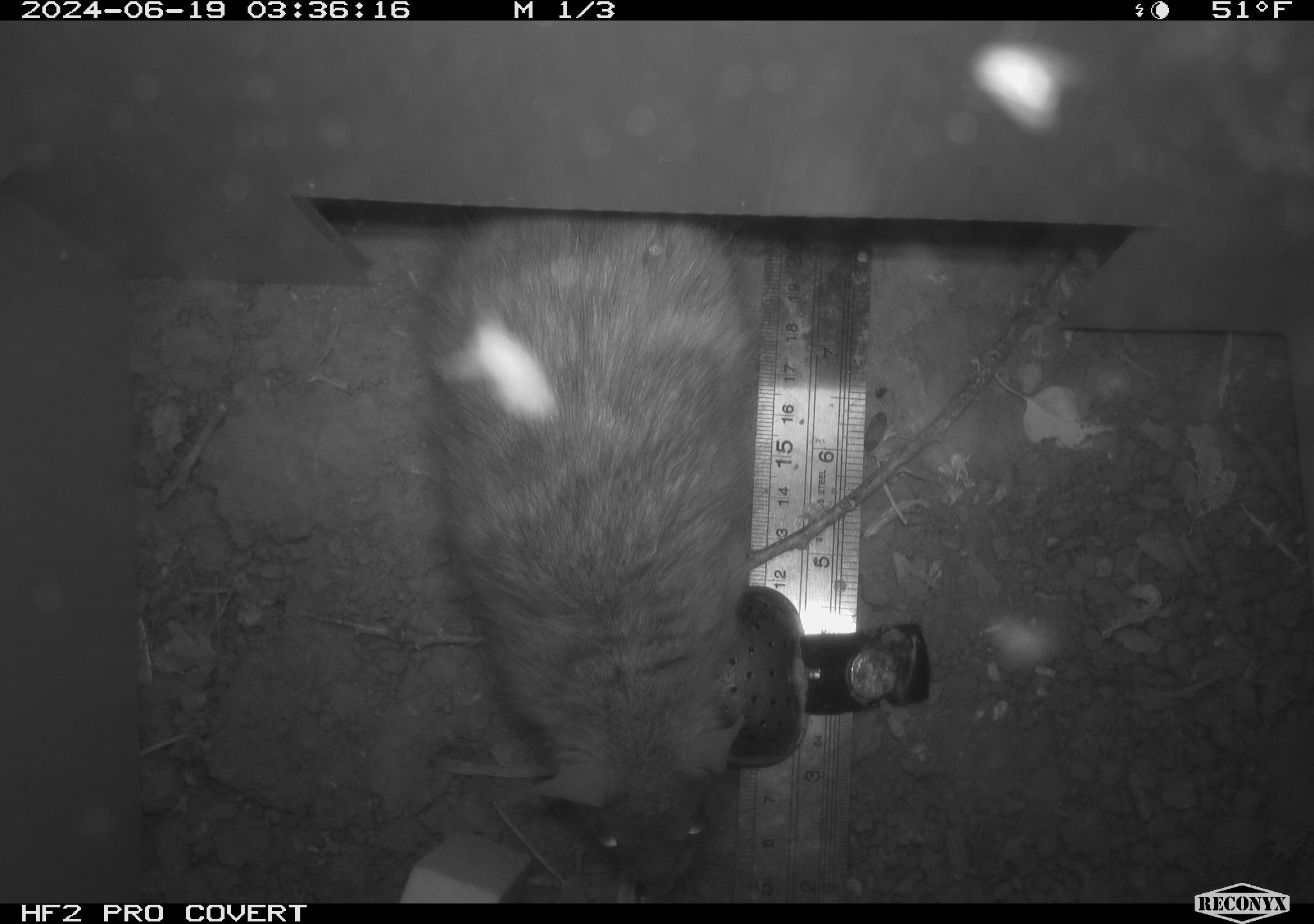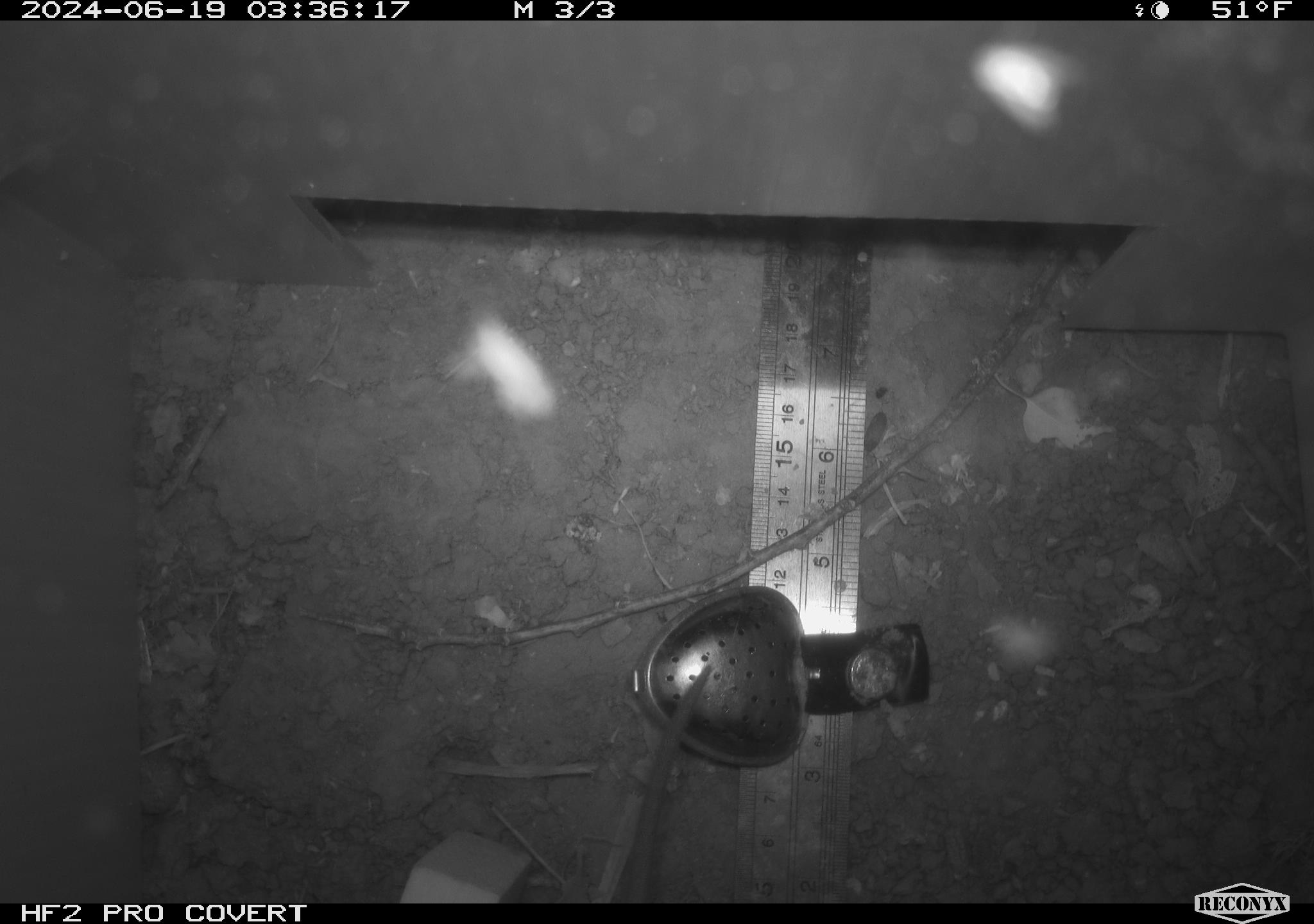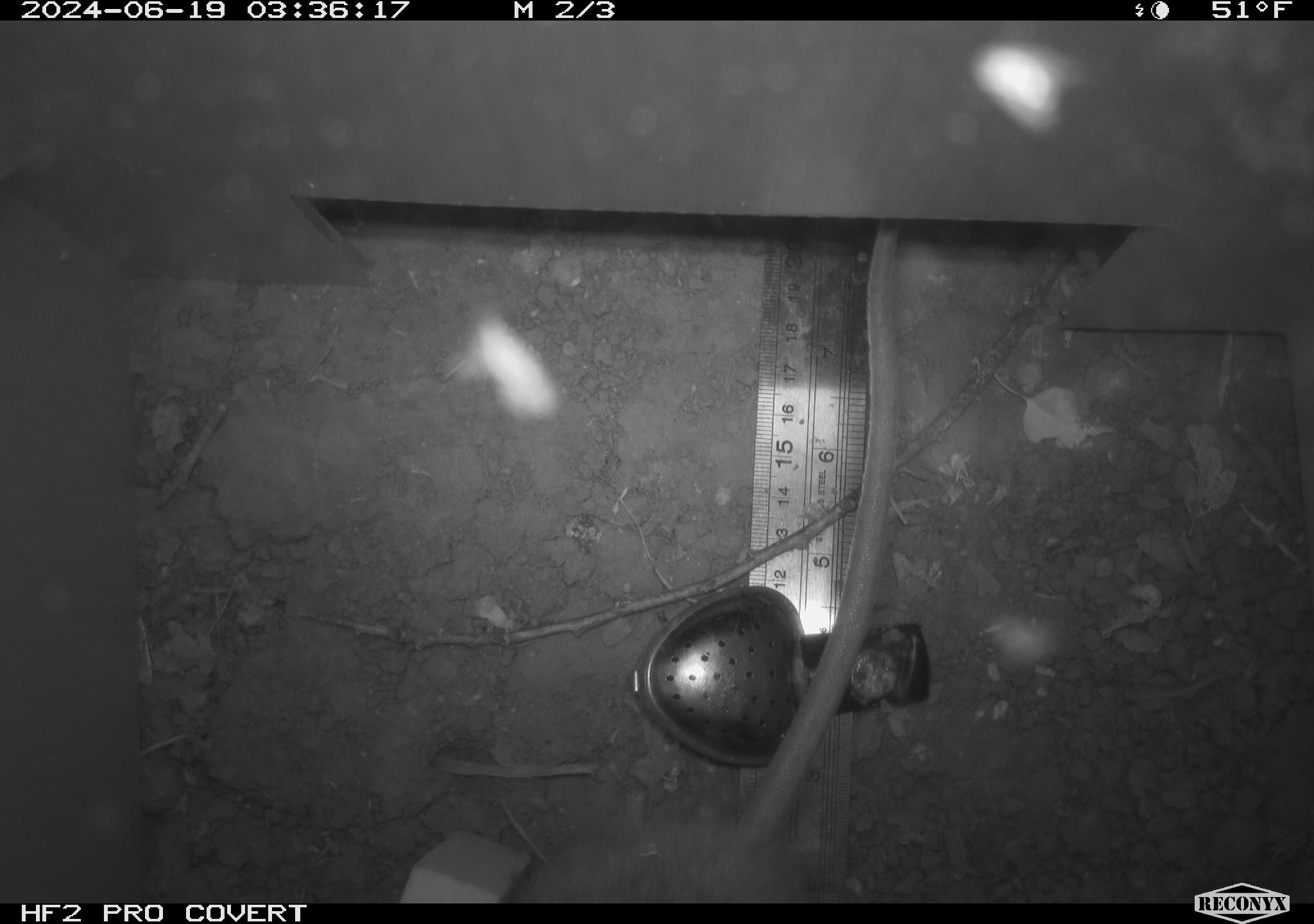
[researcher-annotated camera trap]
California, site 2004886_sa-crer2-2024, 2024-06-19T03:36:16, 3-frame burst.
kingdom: Animalia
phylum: Chordata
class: Mammalia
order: Rodentia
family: Muridae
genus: Rattus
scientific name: Rattus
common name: rat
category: rattus species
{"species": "rattus species (rat) (Rattus)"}